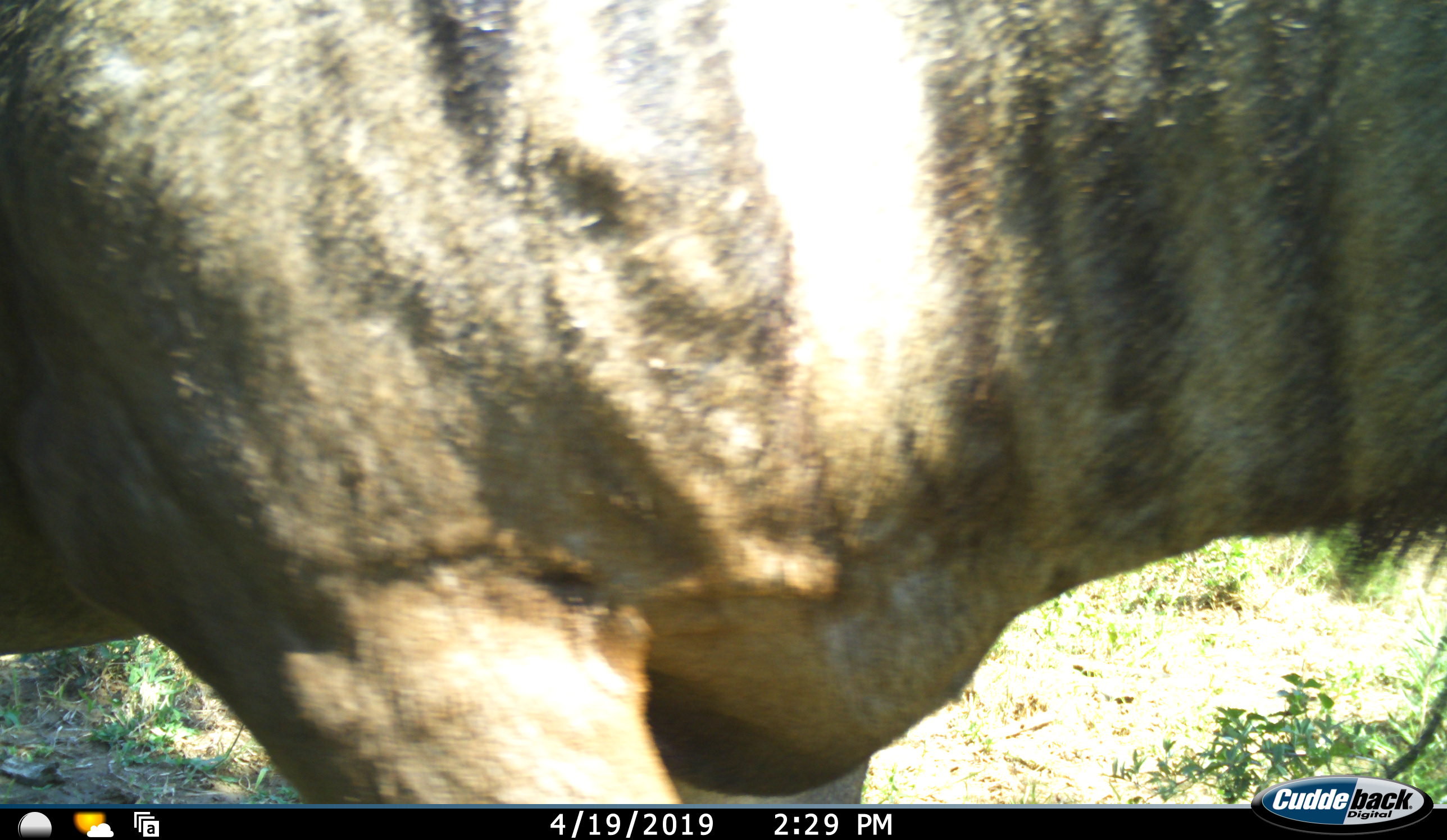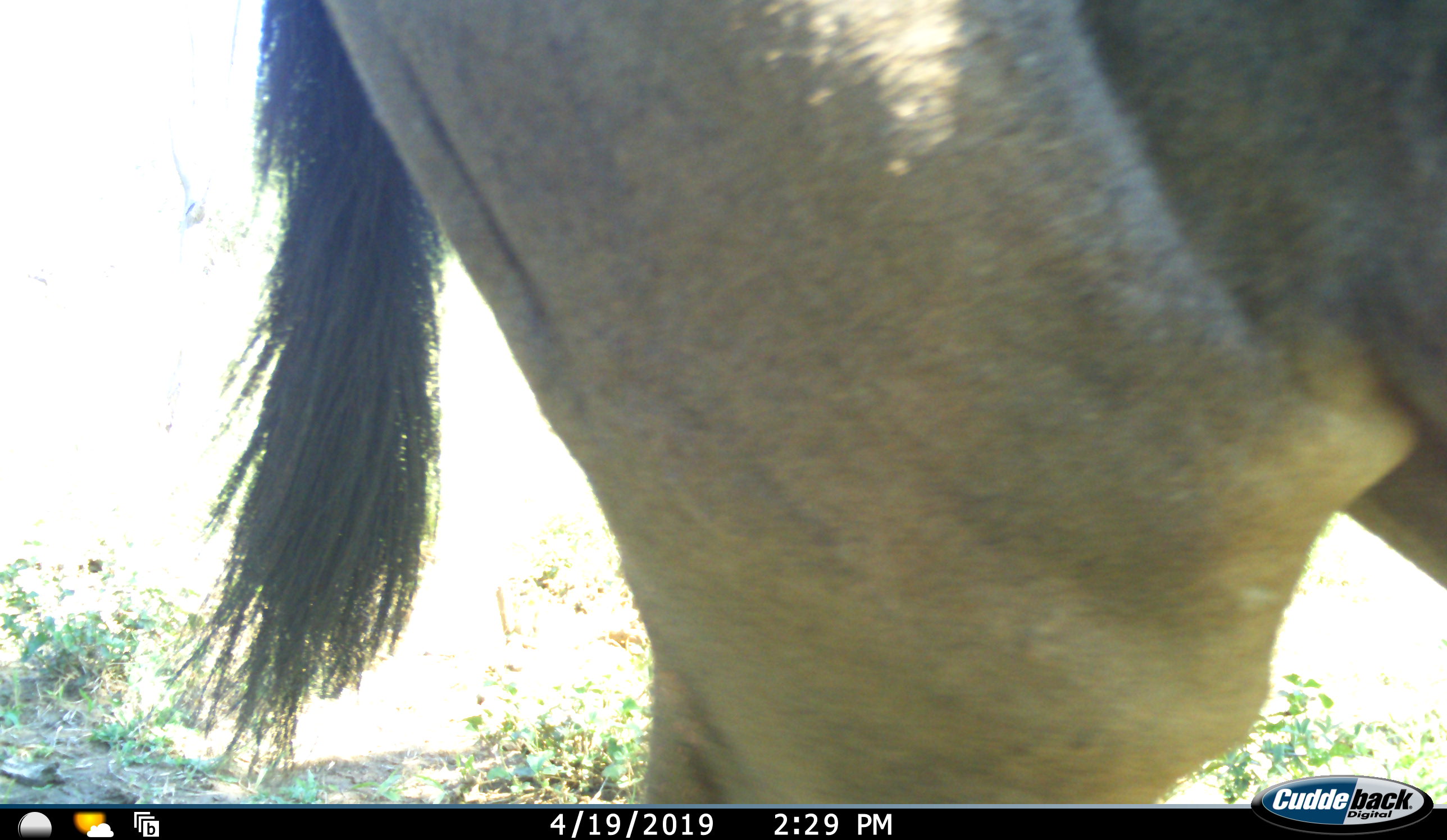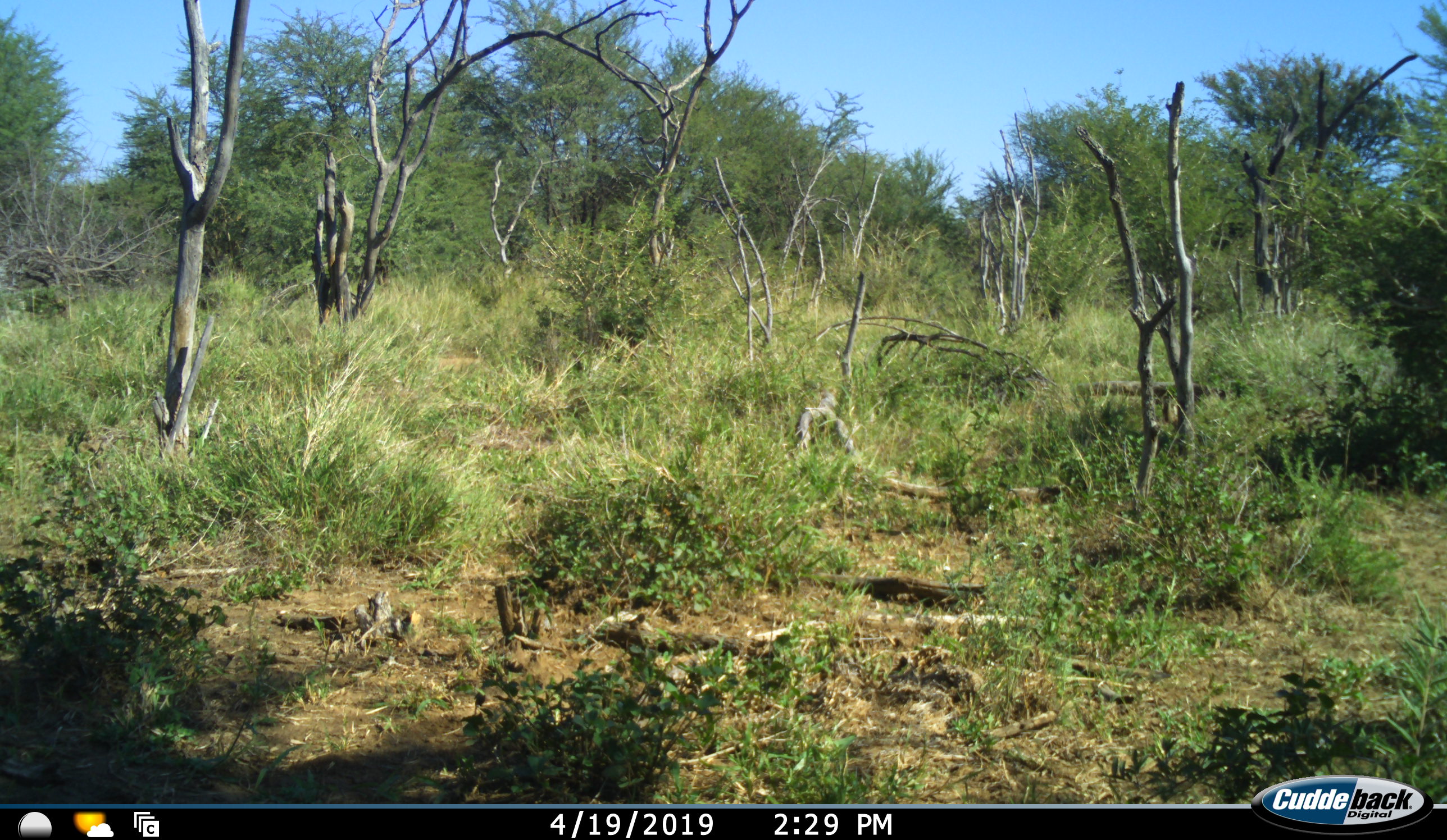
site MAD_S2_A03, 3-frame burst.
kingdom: Animalia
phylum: Chordata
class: Mammalia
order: Artiodactyla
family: Bovidae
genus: Connochaetes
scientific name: Connochaetes taurinus taurinus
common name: blue wildebeest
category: wildebeestblue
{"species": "wildebeestblue (blue wildebeest) (Connochaetes taurinus taurinus)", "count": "1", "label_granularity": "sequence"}